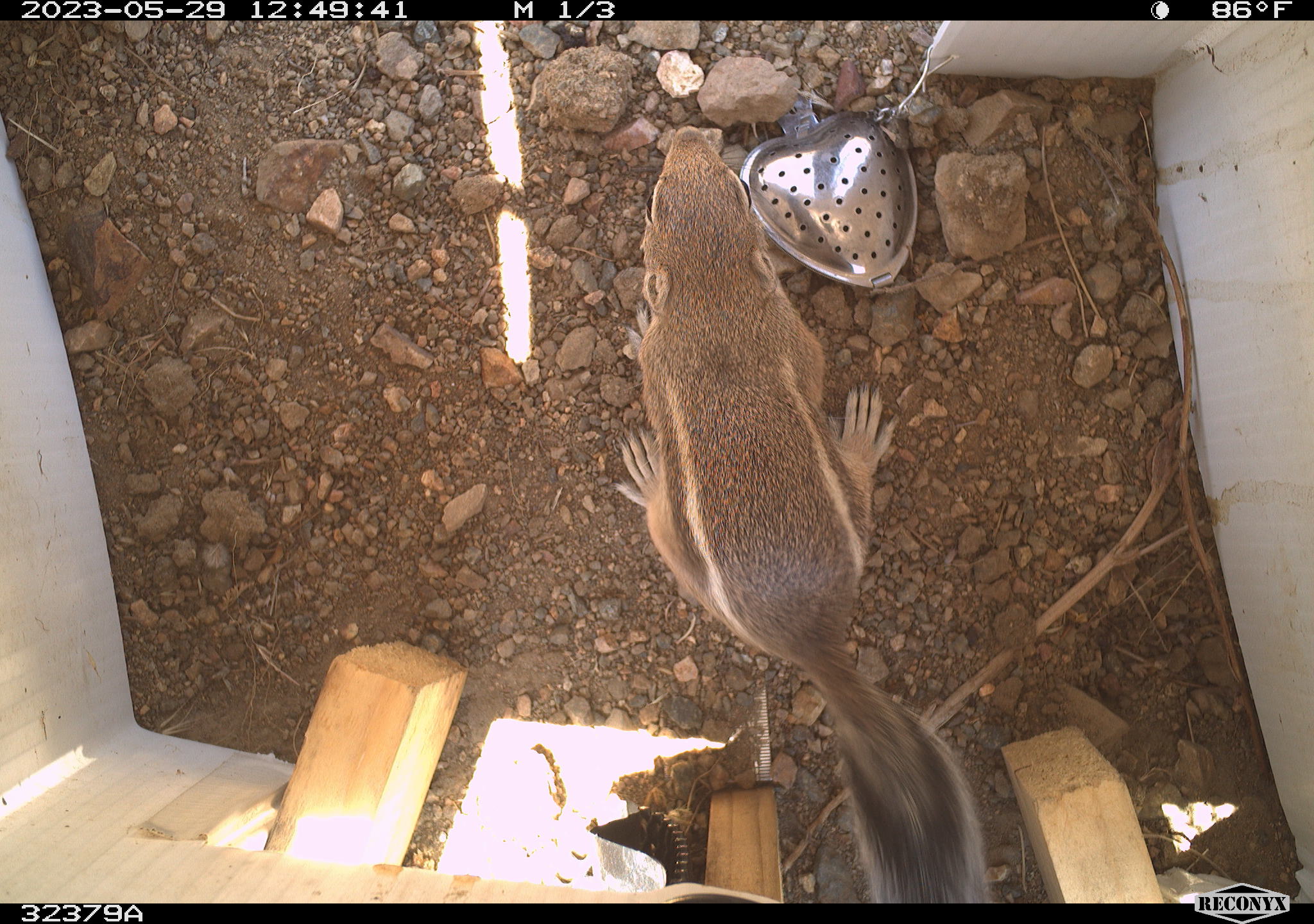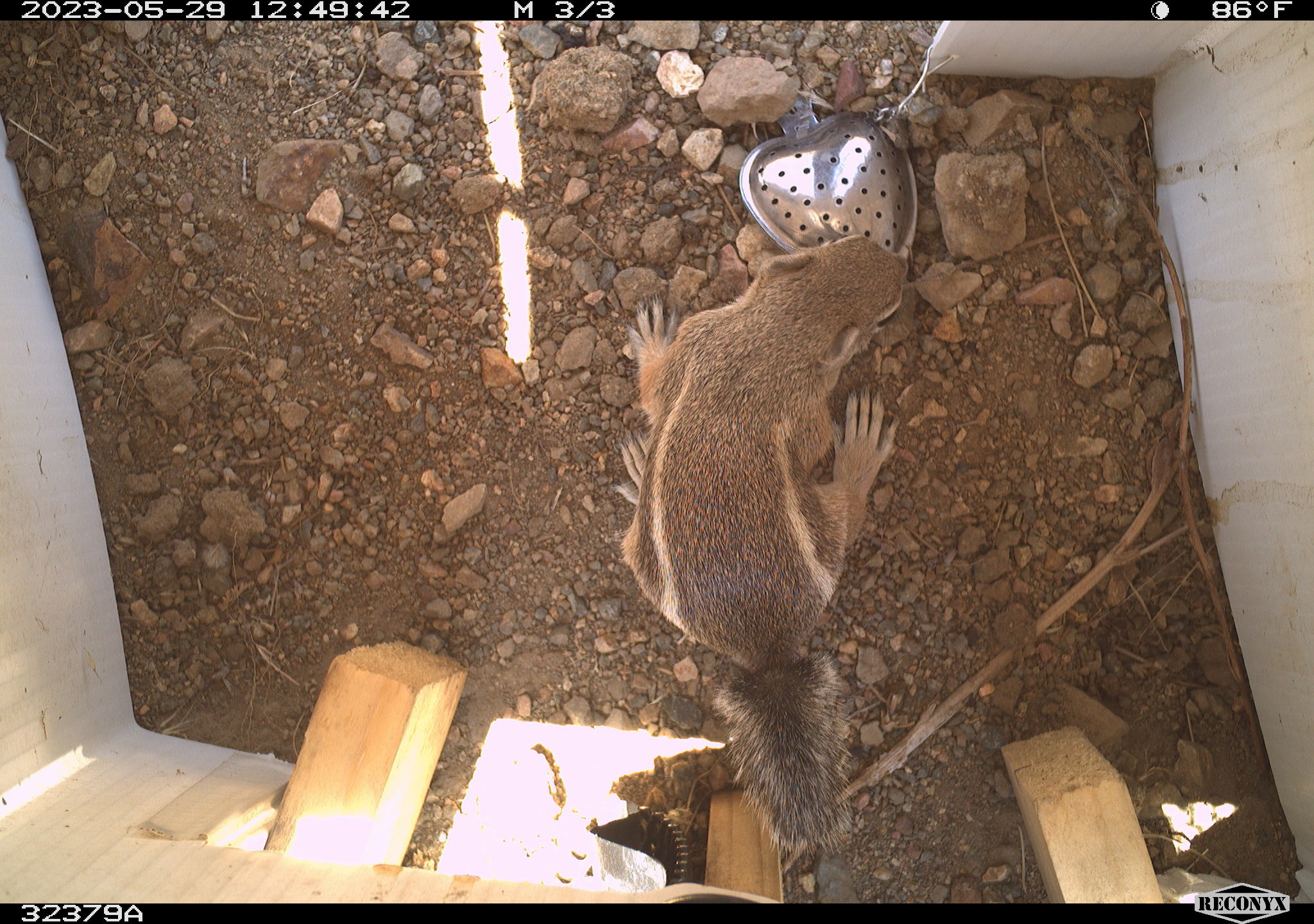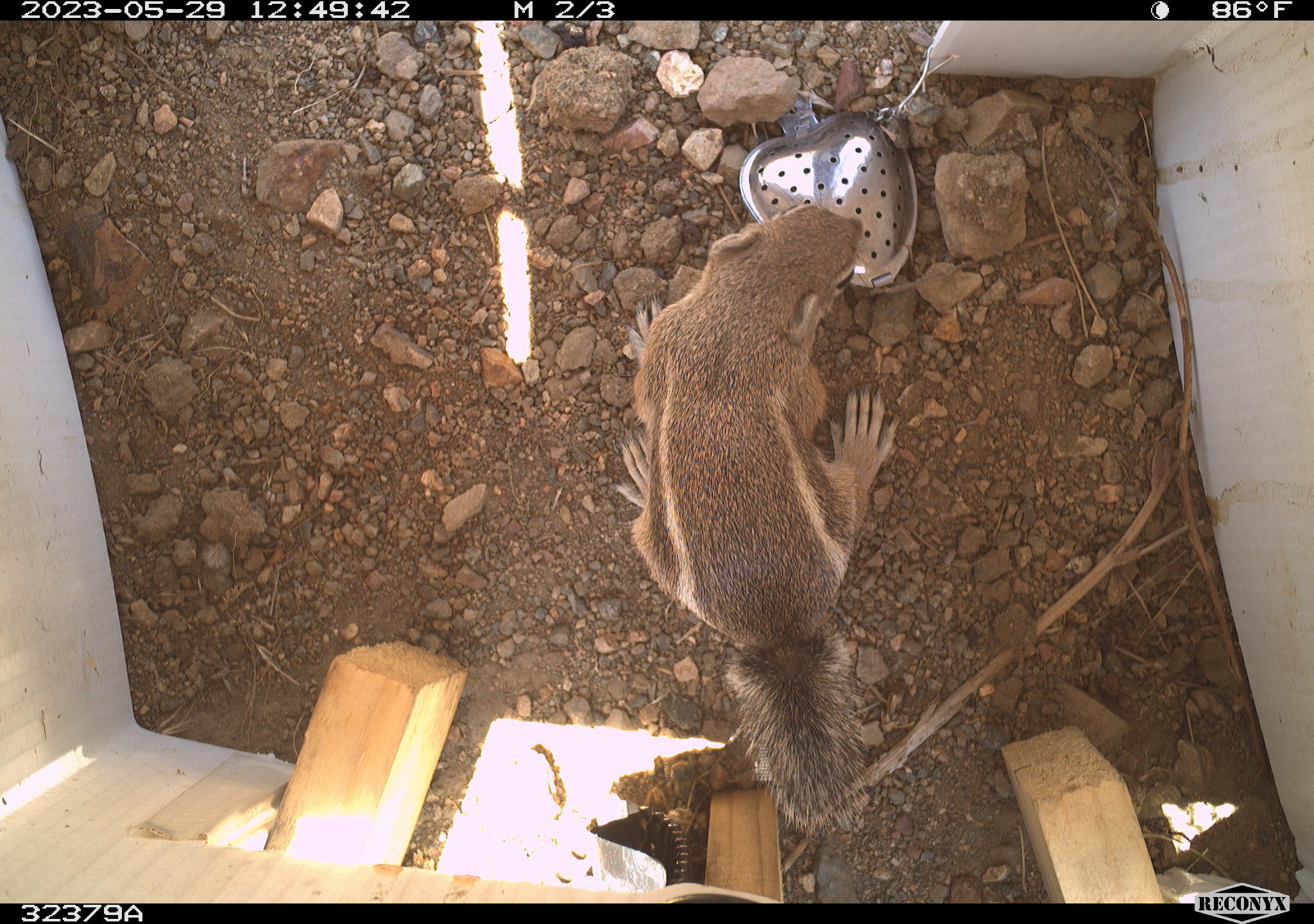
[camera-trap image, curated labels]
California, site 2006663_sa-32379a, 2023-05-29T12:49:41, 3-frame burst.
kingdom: Animalia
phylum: Chordata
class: Mammalia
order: Rodentia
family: Sciuridae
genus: Ammospermophilus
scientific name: Ammospermophilus leucurus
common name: white-tailed antelope squirrel